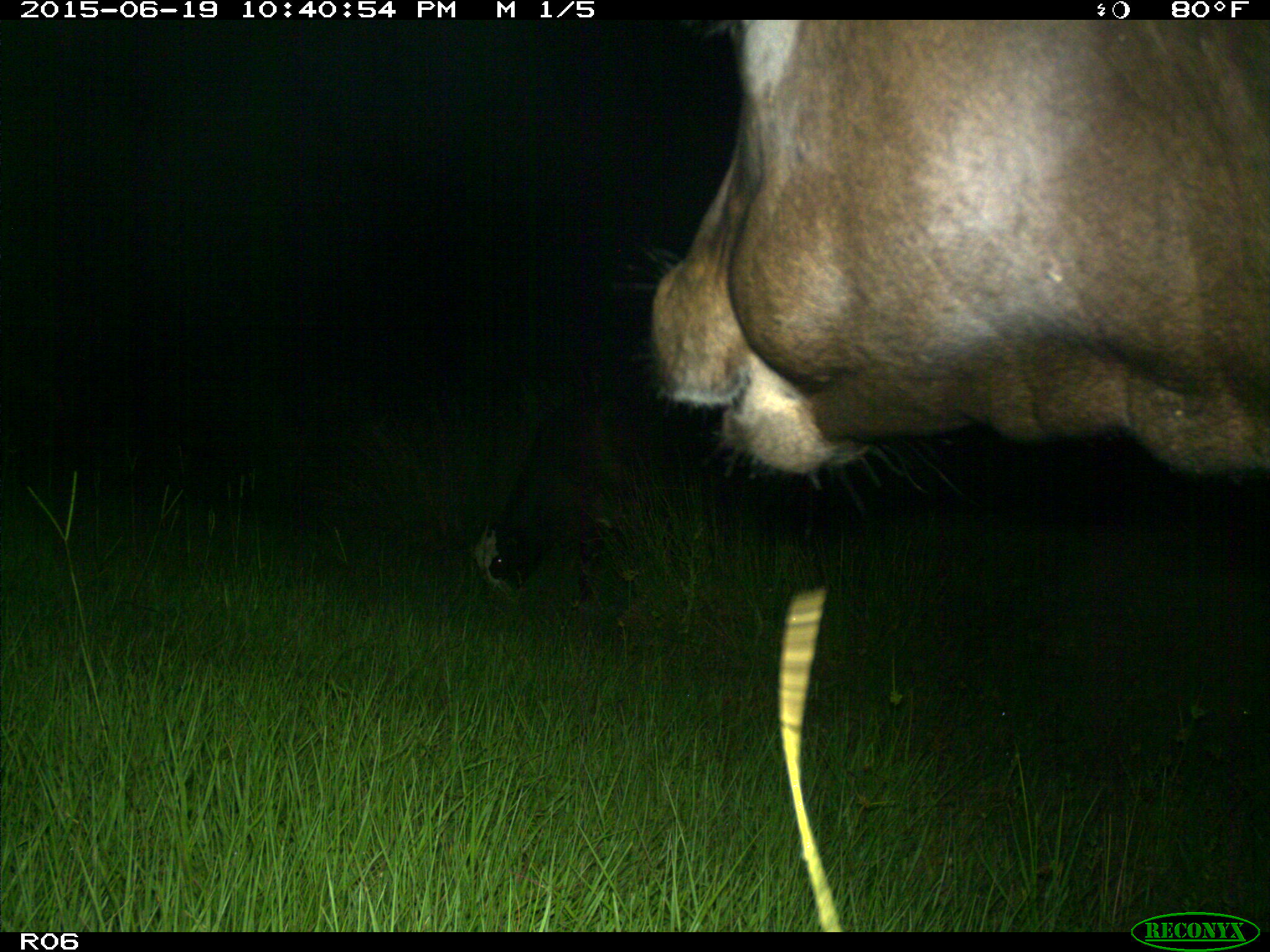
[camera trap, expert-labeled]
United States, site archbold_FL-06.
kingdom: Animalia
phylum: Chordata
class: Mammalia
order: Artiodactyla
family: Bovidae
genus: Bos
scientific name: Bos taurus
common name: domestic cow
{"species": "Bos taurus (domestic cow)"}